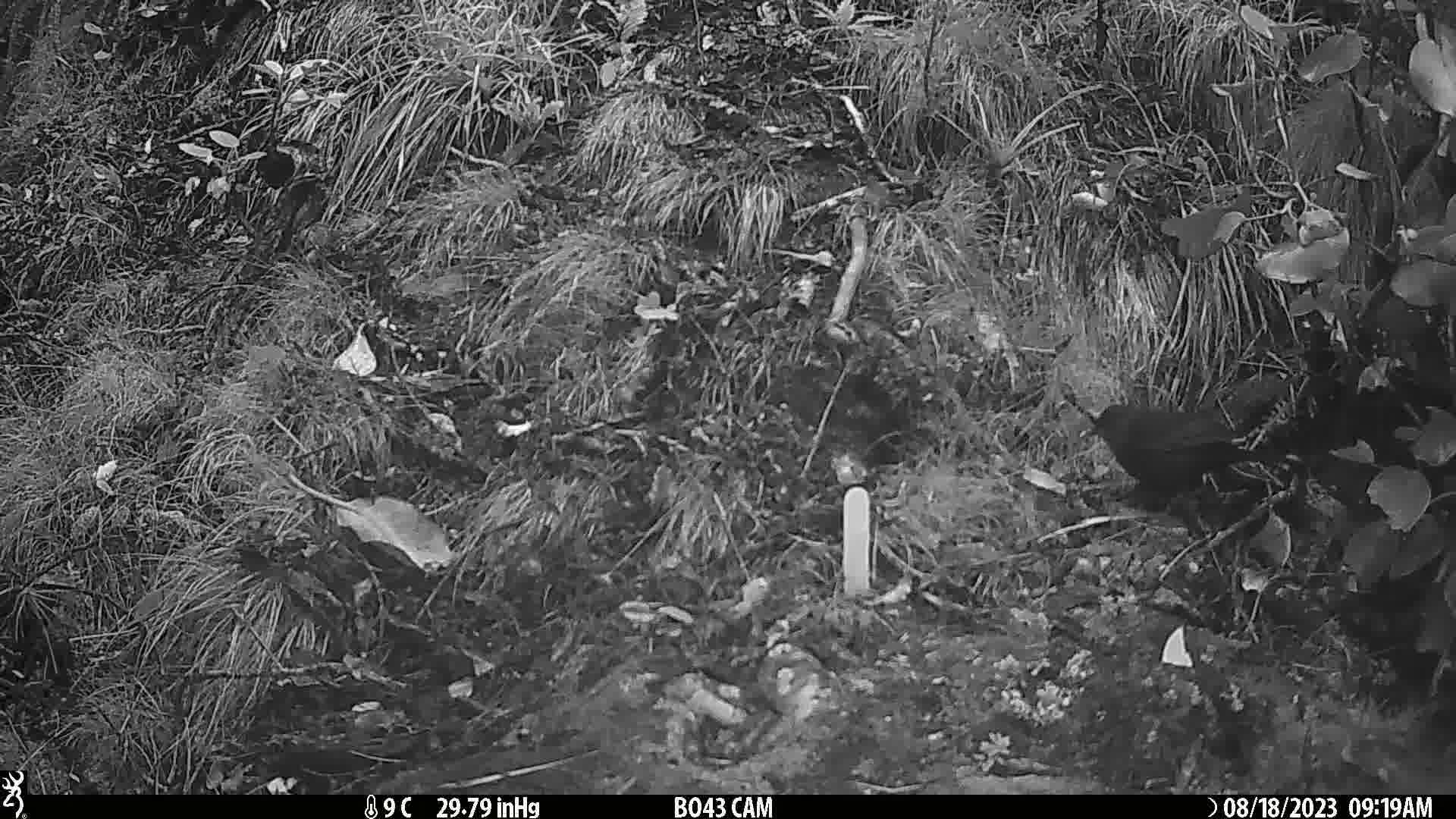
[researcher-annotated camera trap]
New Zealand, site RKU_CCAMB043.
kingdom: Animalia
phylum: Chordata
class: Aves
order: Passeriformes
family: Turdidae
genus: Turdus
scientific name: Turdus merula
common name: eurasian blackbird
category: blackbird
Blackbird (eurasian blackbird) (Turdus merula).